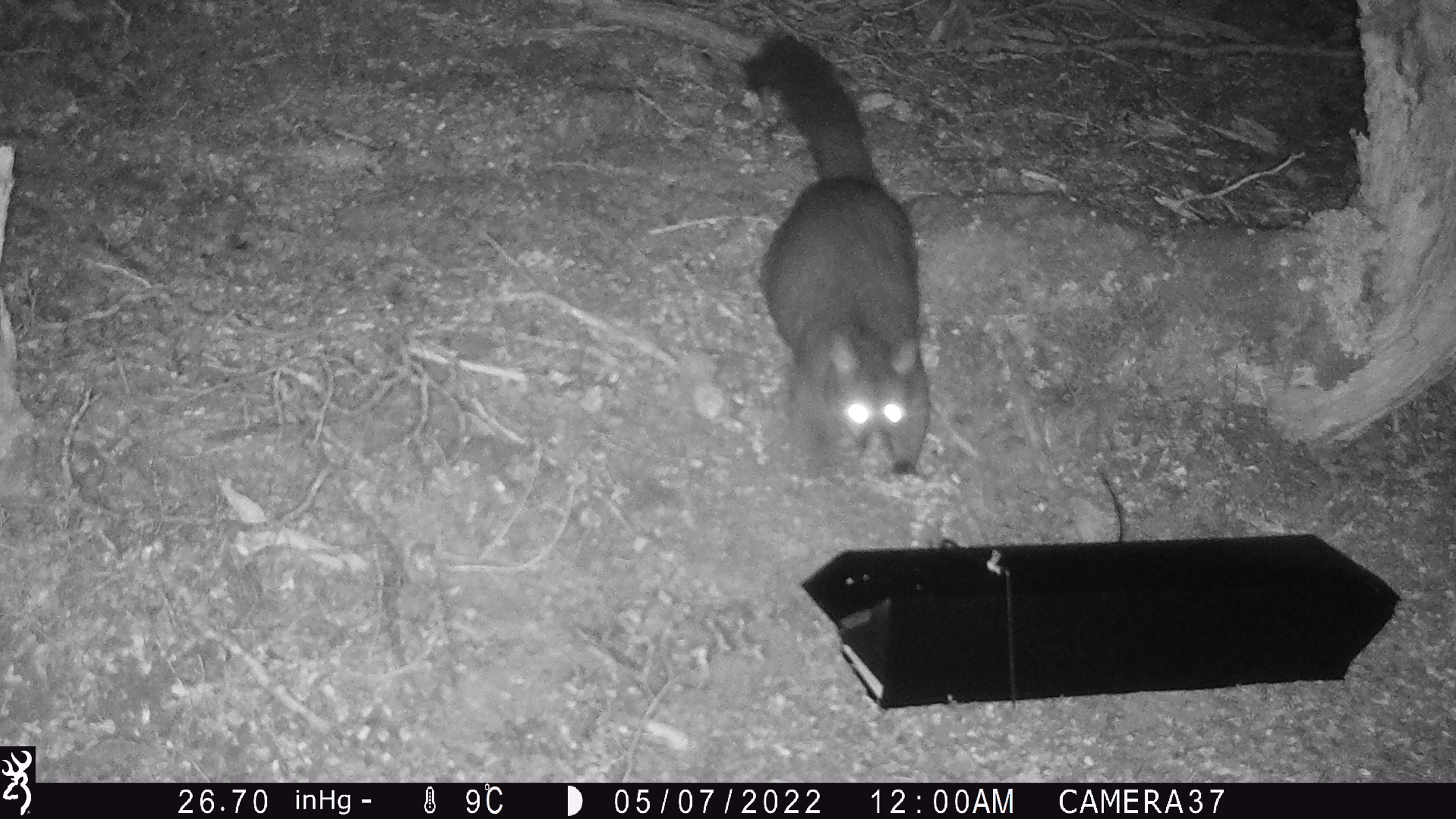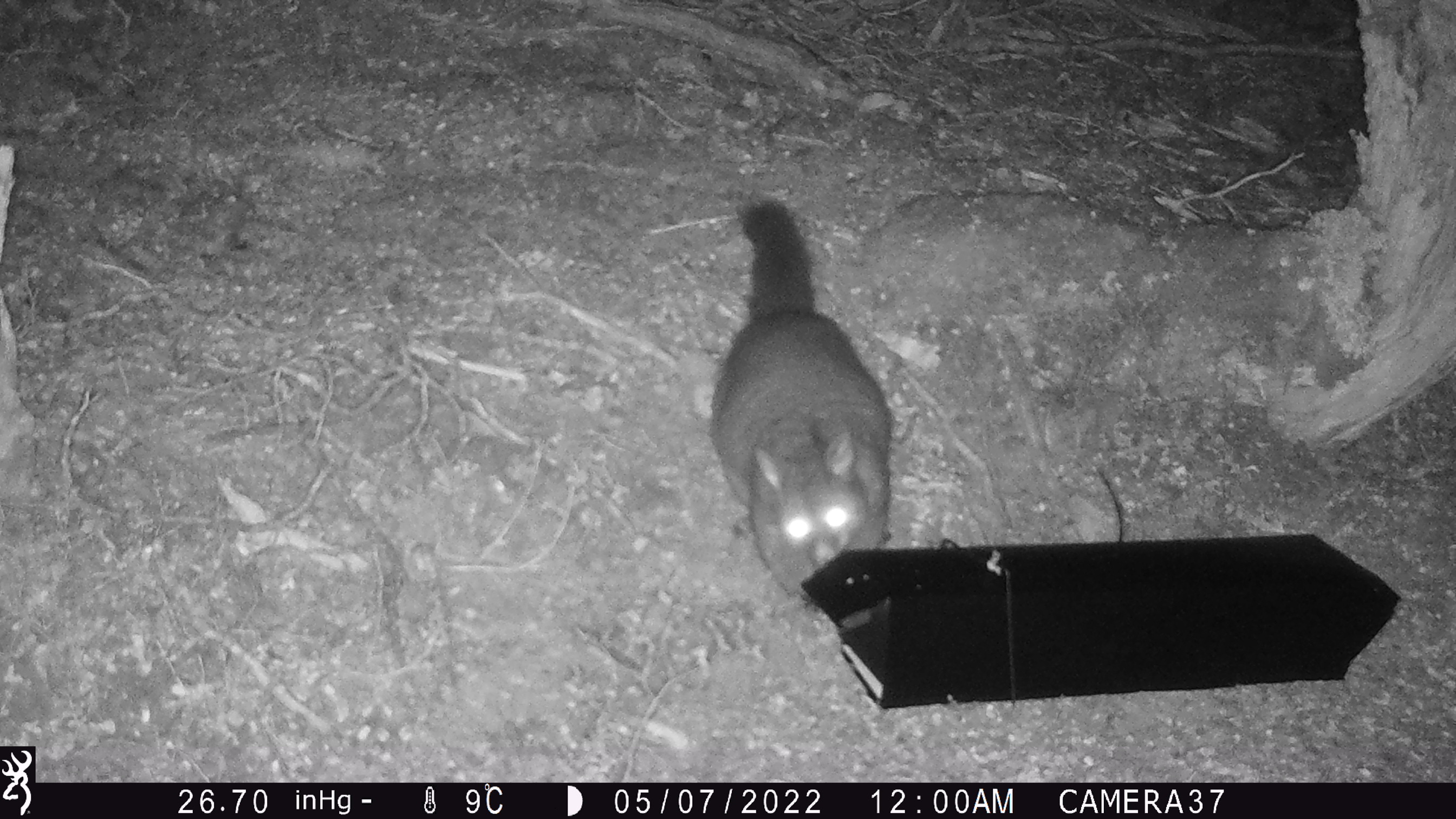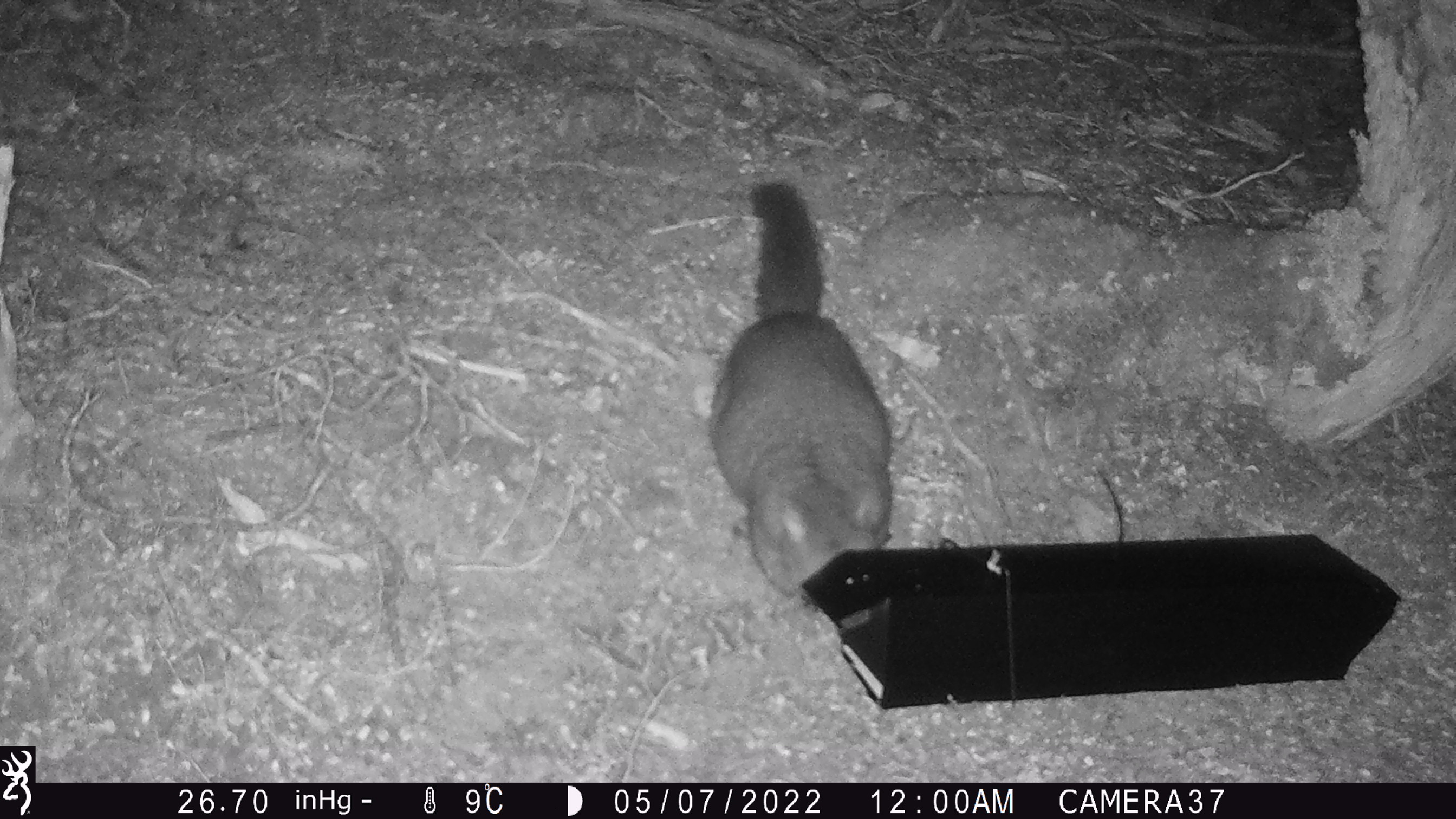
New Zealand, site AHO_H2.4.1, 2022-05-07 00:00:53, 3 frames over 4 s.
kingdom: Animalia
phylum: Chordata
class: Mammalia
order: Diprotodontia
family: Phalangeridae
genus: Trichosurus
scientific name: Trichosurus vulpecula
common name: common brushtail possum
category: possum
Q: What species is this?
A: Possum (common brushtail possum) (Trichosurus vulpecula).